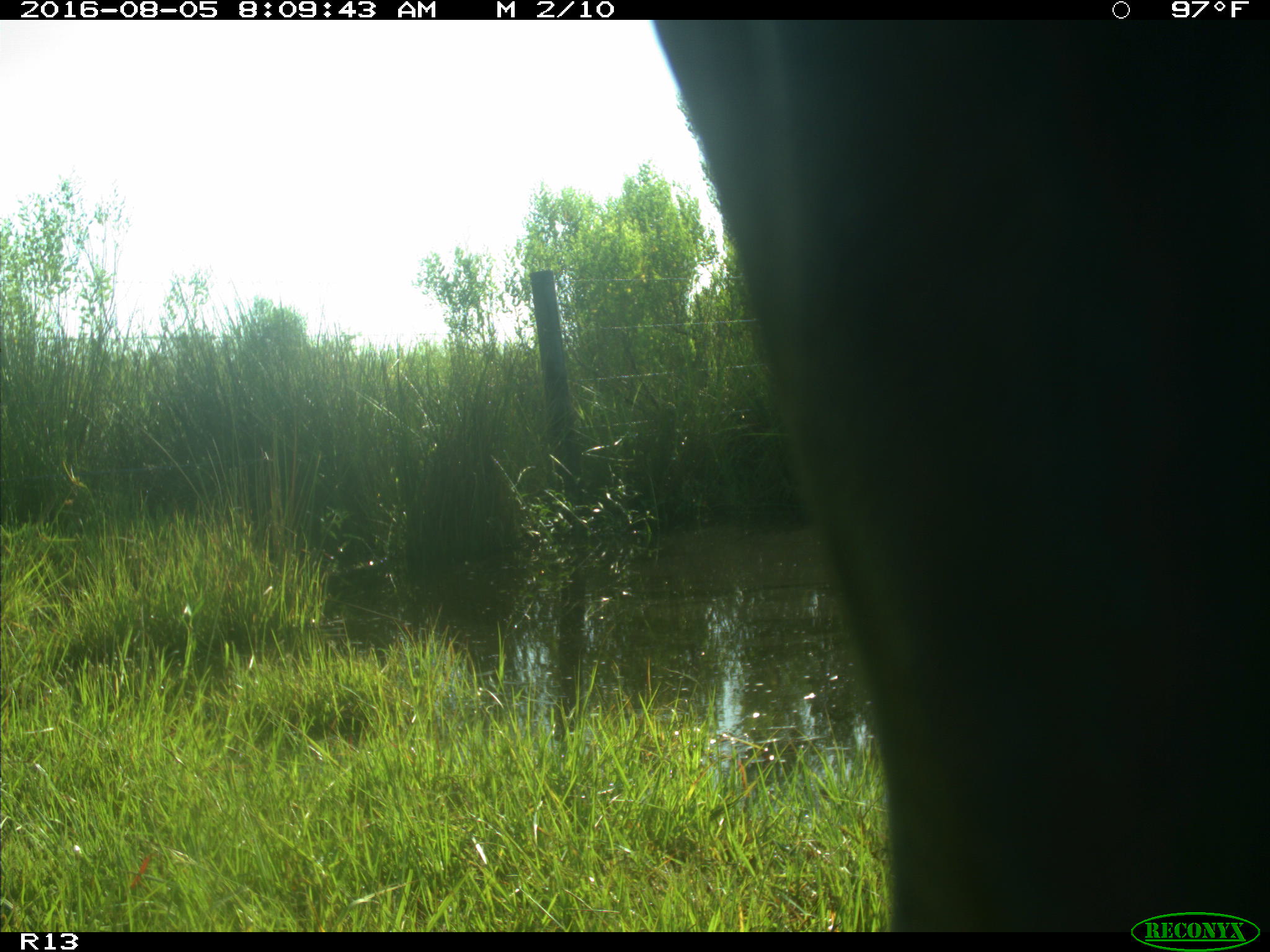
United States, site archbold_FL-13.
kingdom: Animalia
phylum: Chordata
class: Mammalia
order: Artiodactyla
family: Bovidae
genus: Bos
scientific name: Bos taurus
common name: domestic cow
Bos taurus (domestic cow).